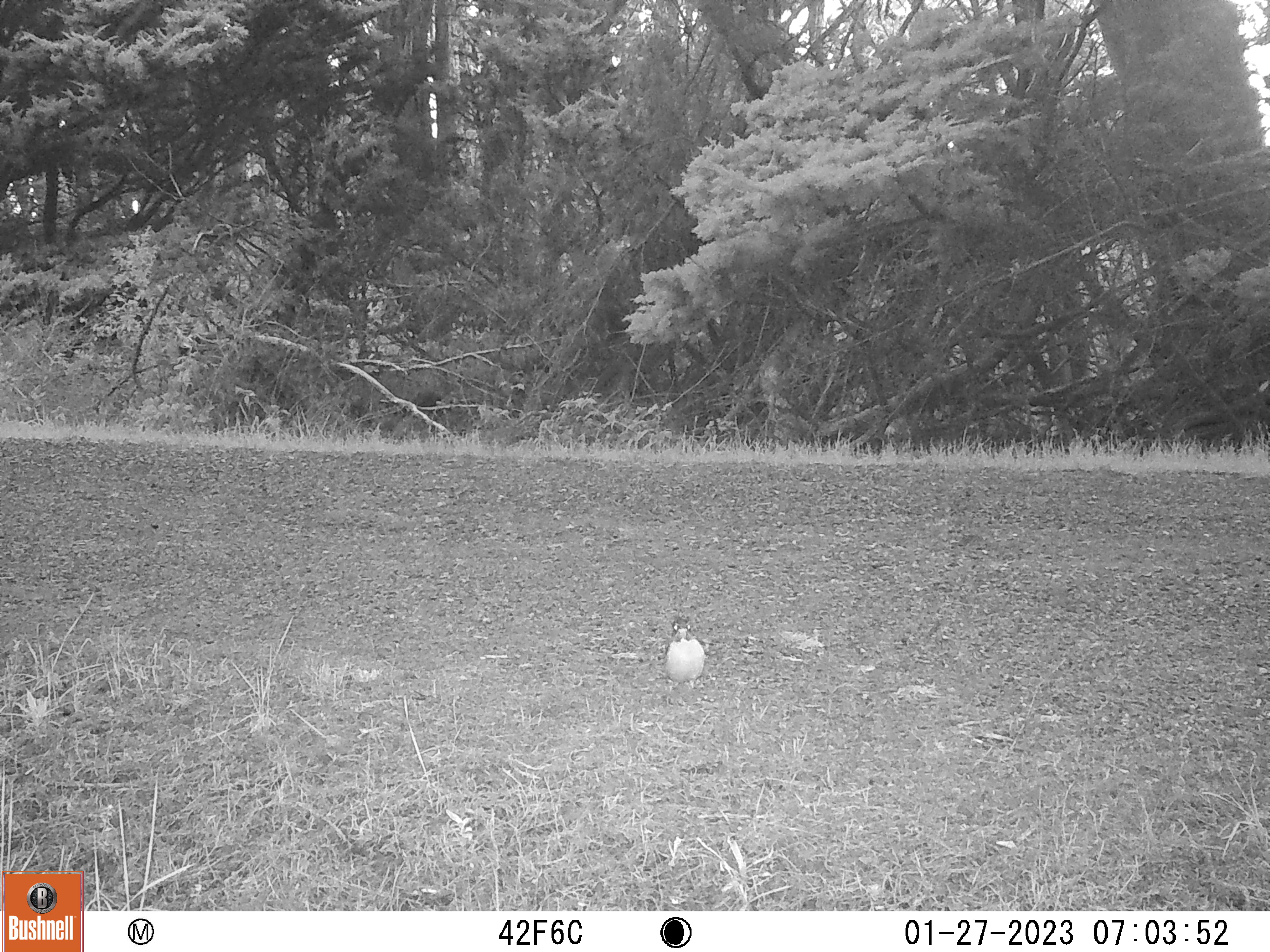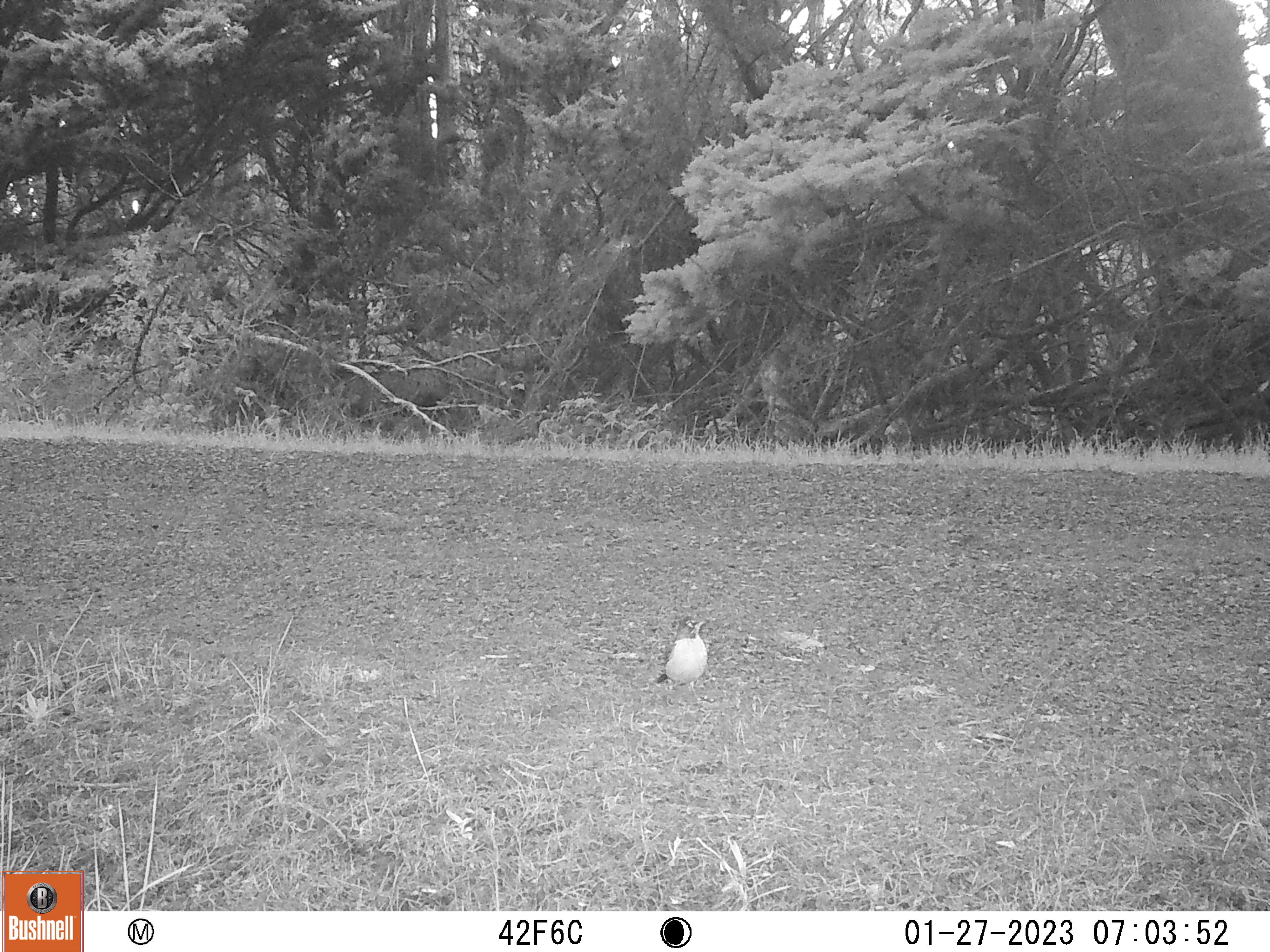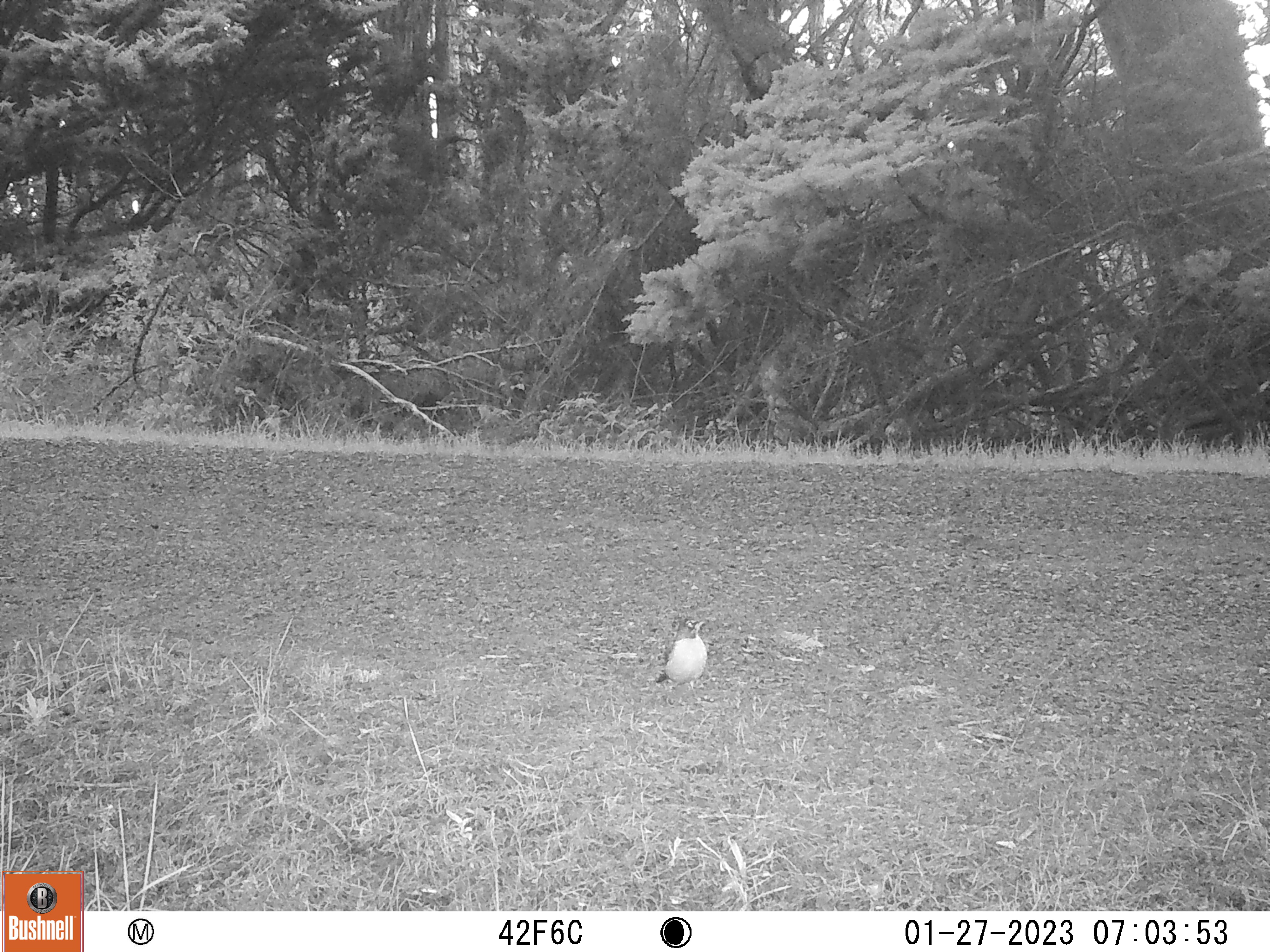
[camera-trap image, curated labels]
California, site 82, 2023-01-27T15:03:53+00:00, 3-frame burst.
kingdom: Animalia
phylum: Chordata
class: Aves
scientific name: Aves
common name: bird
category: unknown bird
Unknown bird (bird) (Aves).